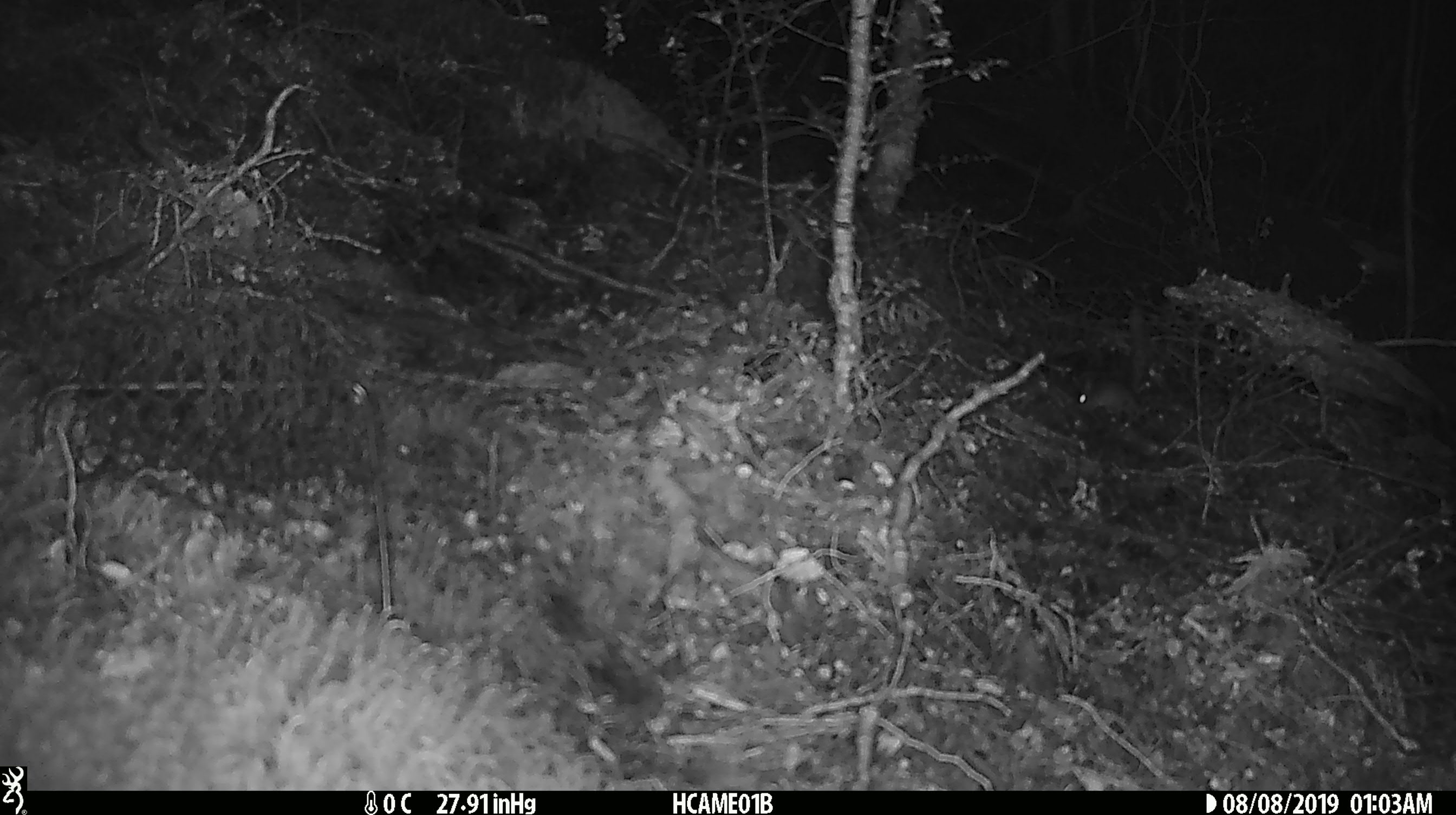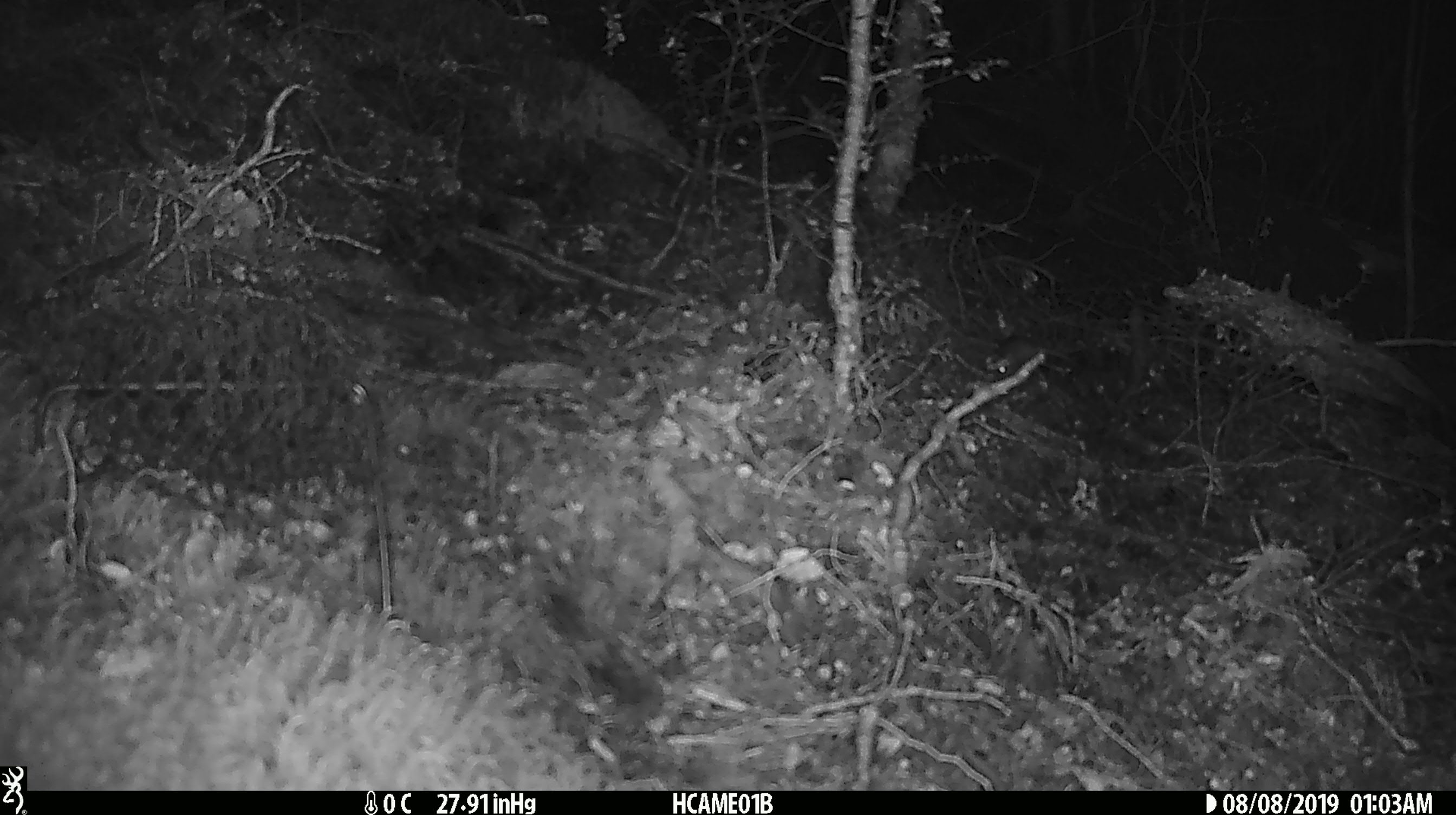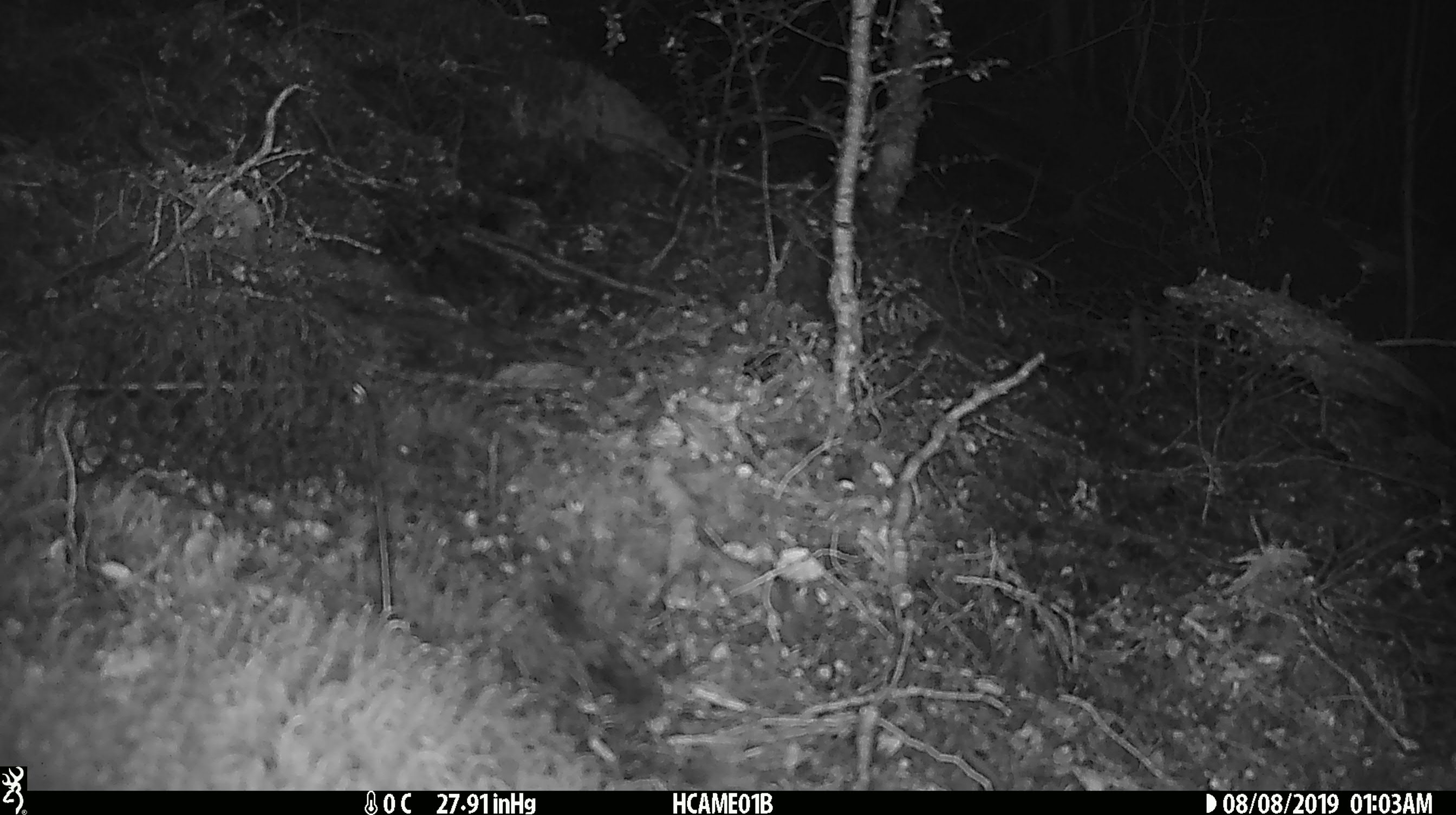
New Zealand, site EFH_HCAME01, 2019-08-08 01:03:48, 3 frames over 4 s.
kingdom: Animalia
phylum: Chordata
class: Mammalia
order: Rodentia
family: Muridae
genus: Mus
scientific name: Mus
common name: mouse